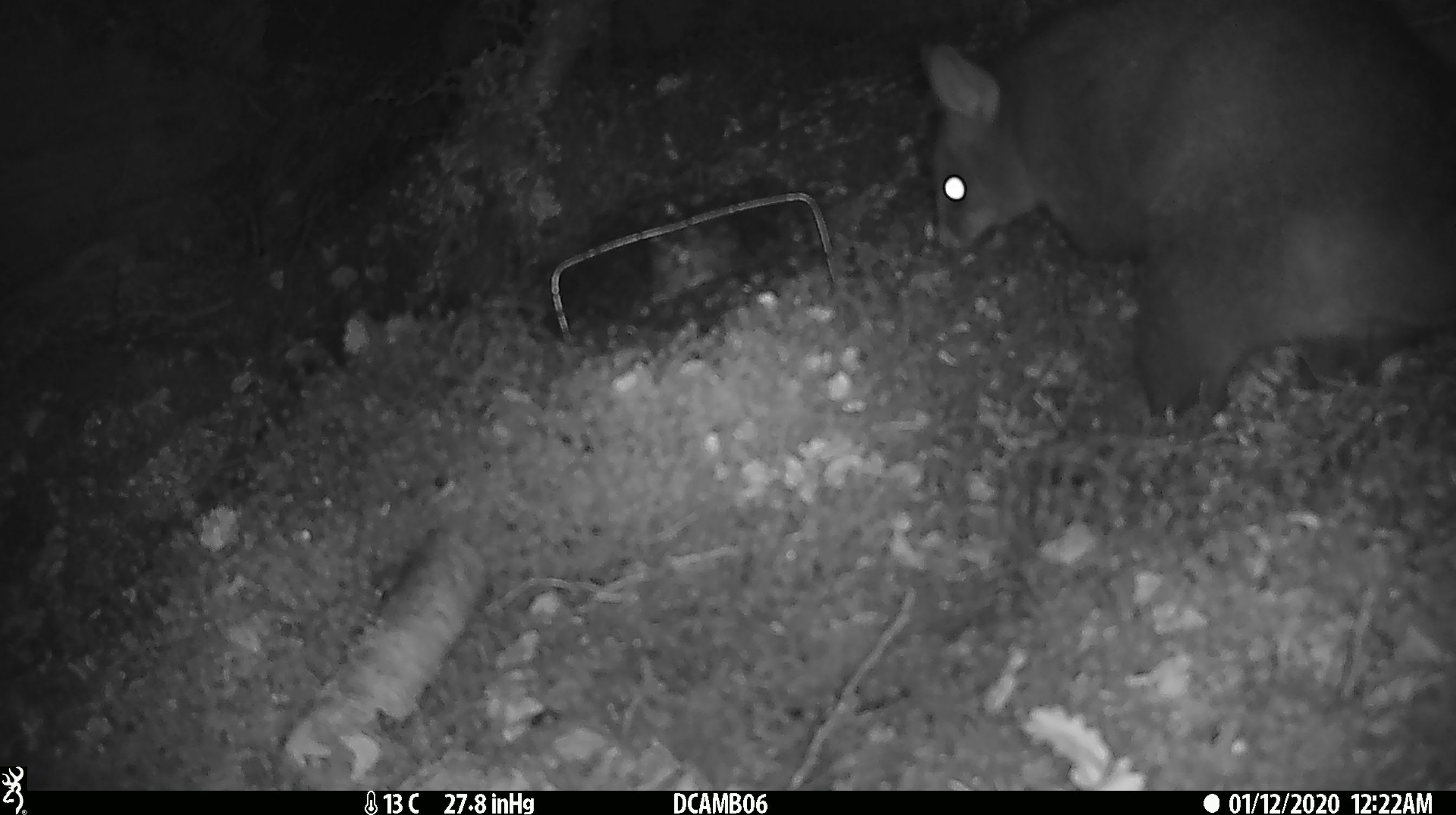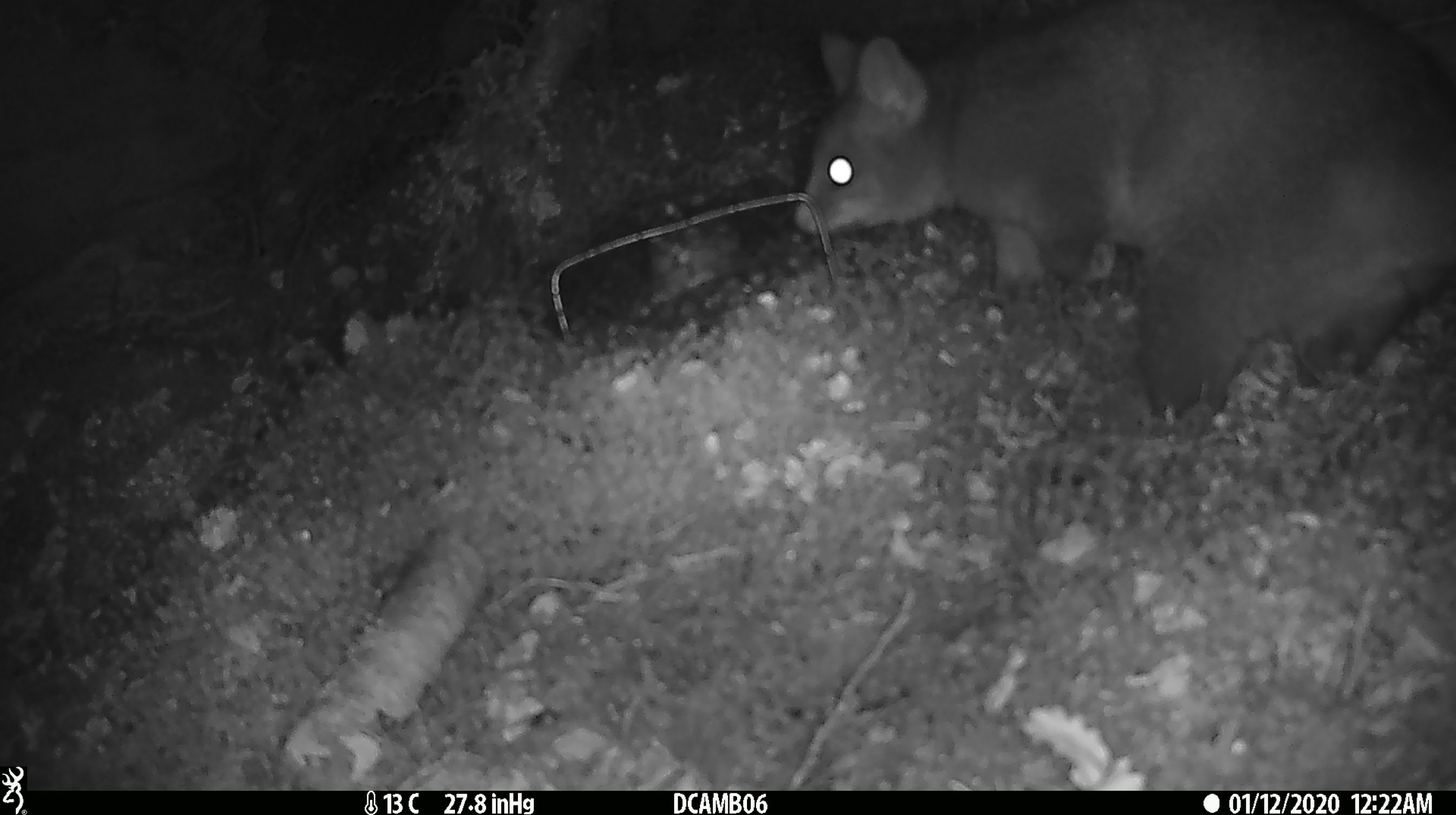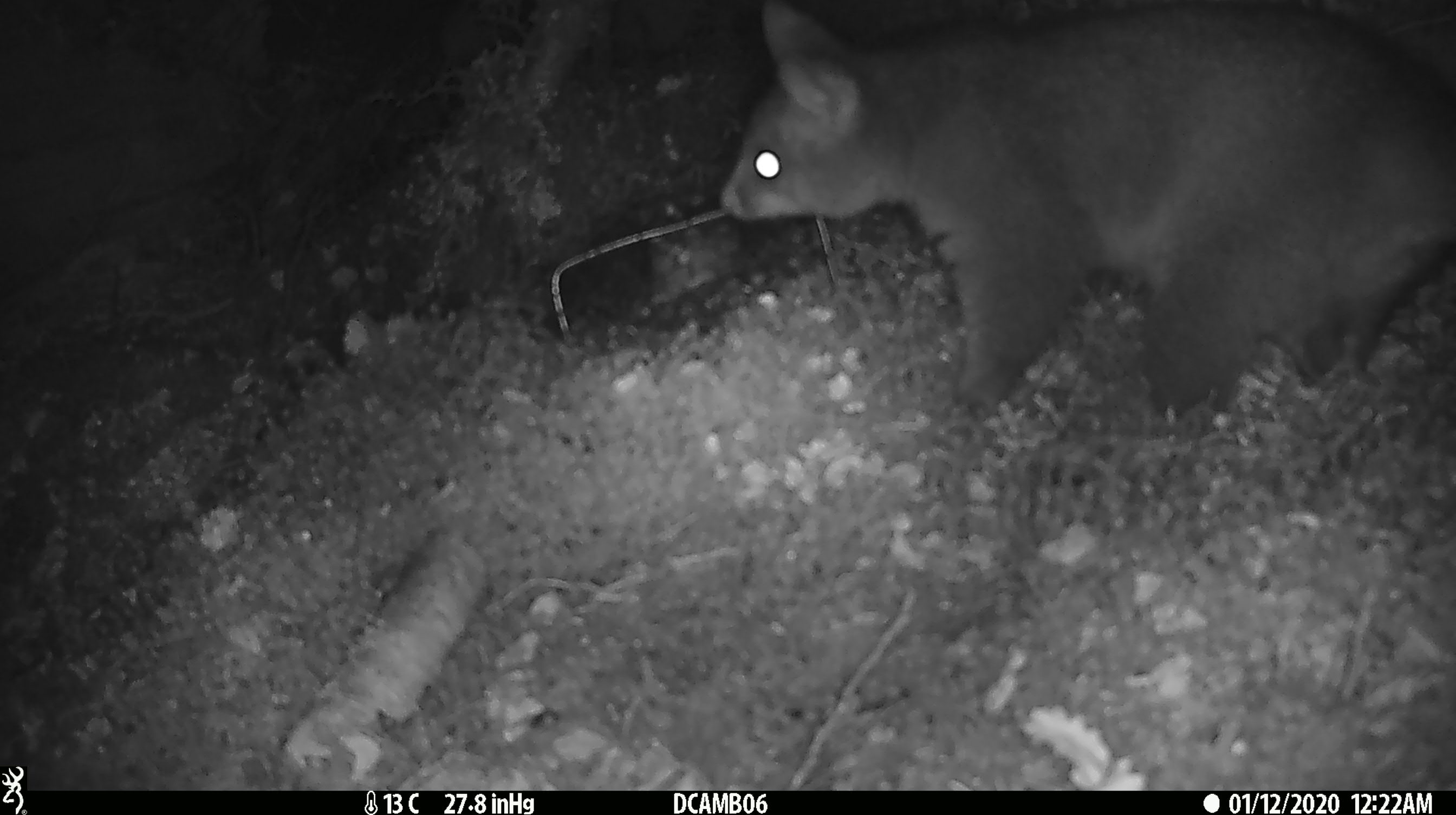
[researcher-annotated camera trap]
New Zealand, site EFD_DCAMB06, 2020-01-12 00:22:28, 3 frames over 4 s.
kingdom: Animalia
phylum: Chordata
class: Mammalia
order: Diprotodontia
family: Phalangeridae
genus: Trichosurus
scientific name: Trichosurus vulpecula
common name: common brushtail possum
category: possum